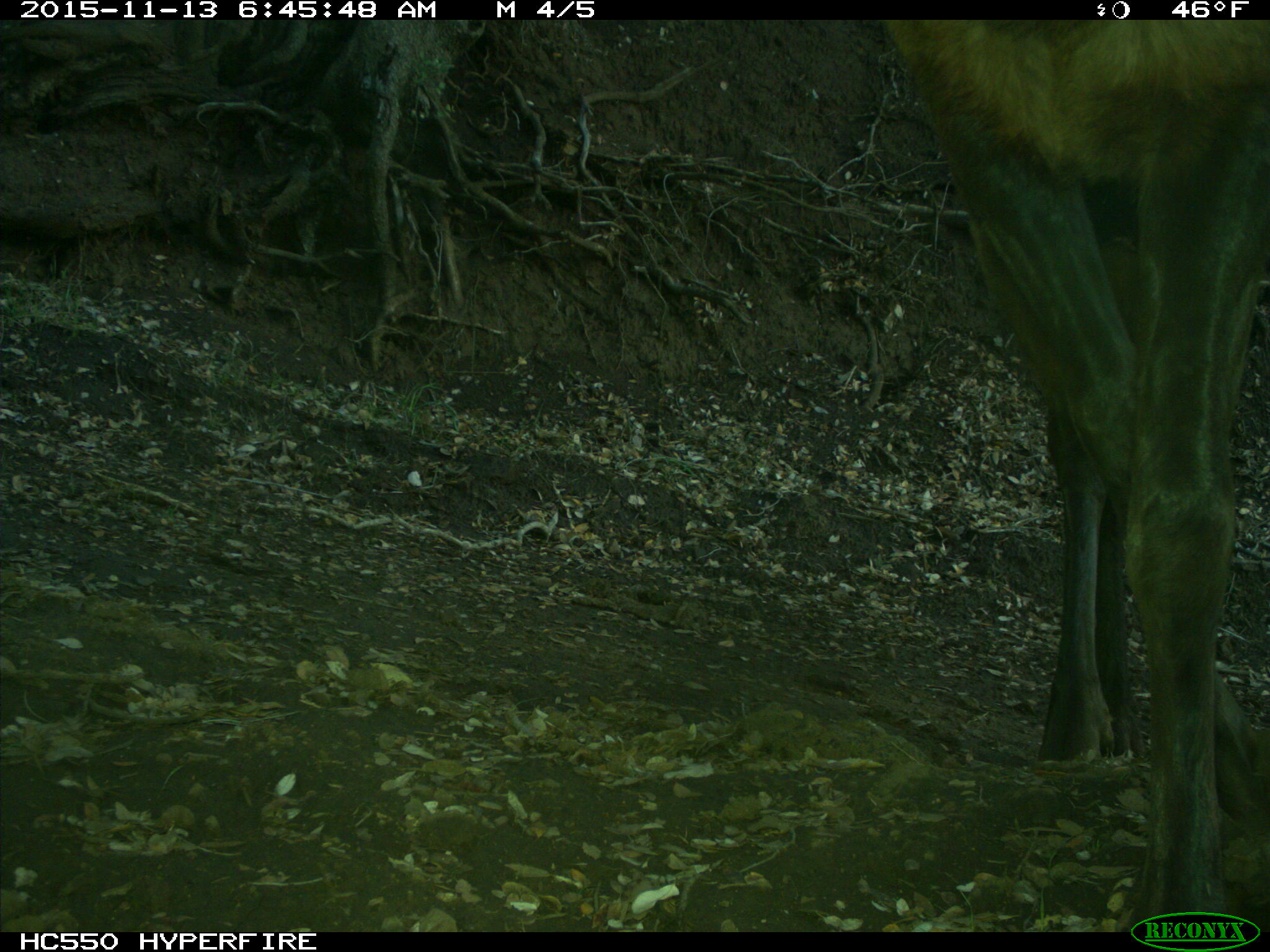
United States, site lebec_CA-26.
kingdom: Animalia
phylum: Chordata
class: Mammalia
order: Artiodactyla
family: Cervidae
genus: Cervus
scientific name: Cervus canadensis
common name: elk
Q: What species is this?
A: Cervus canadensis (elk).